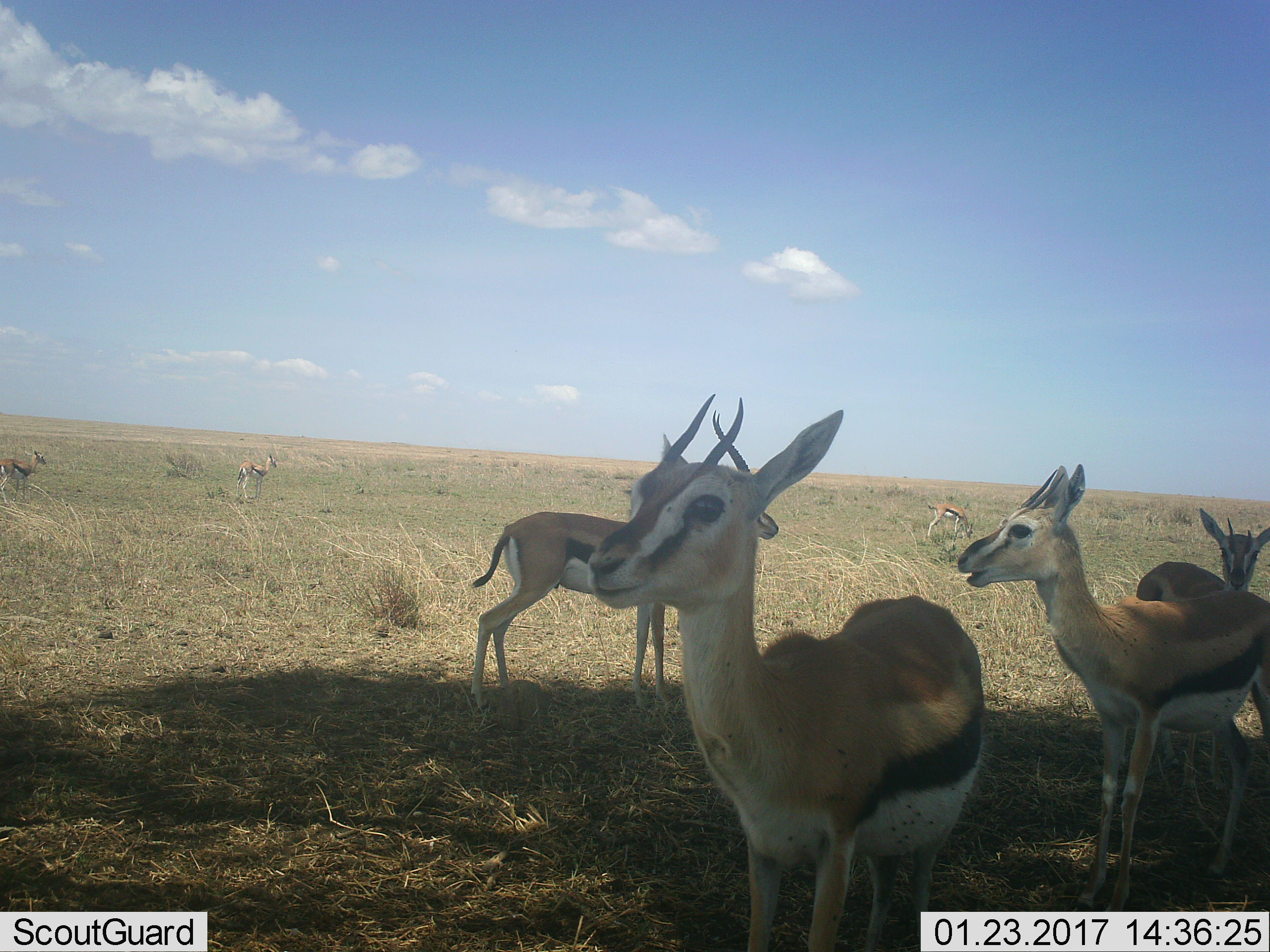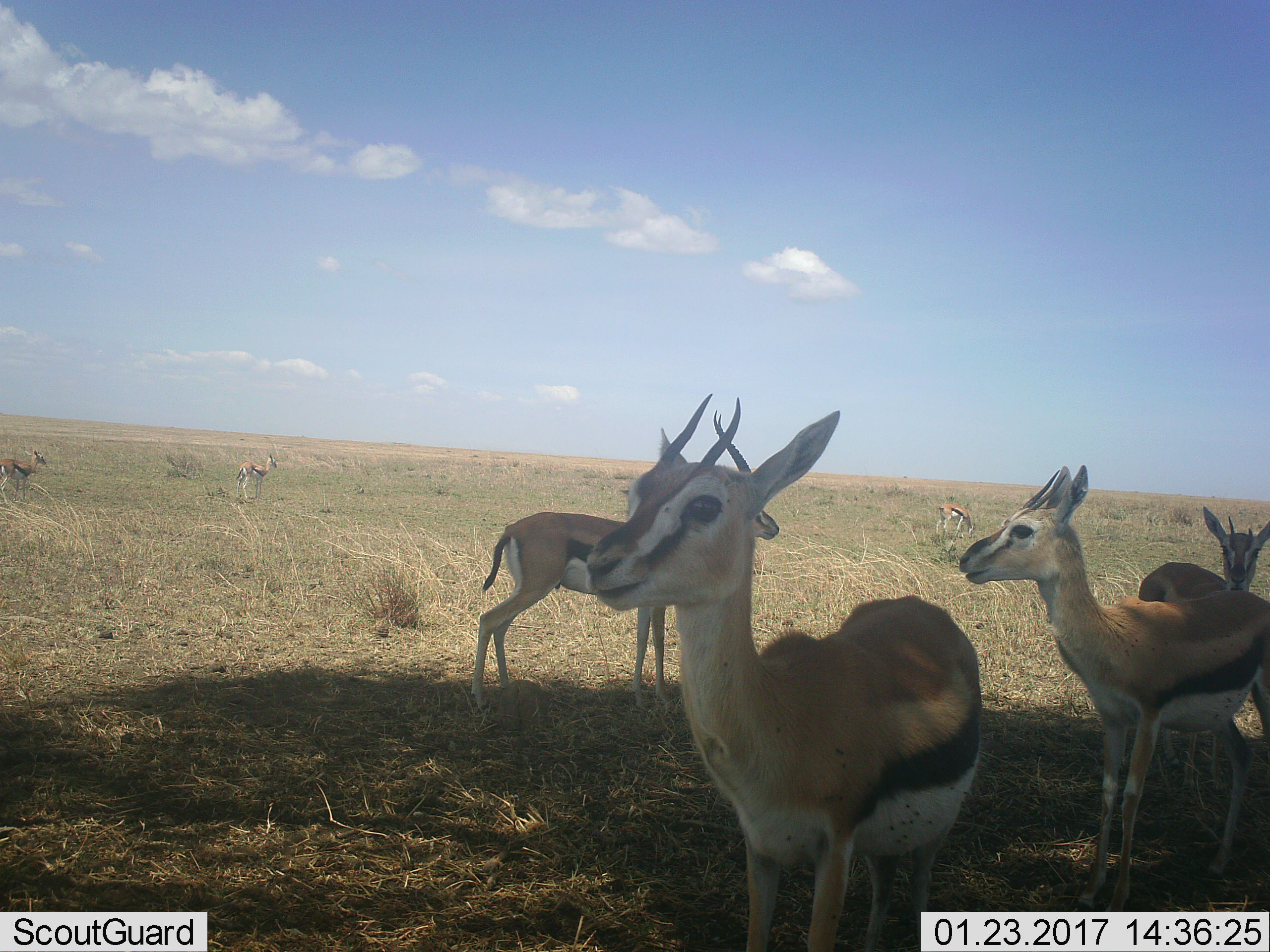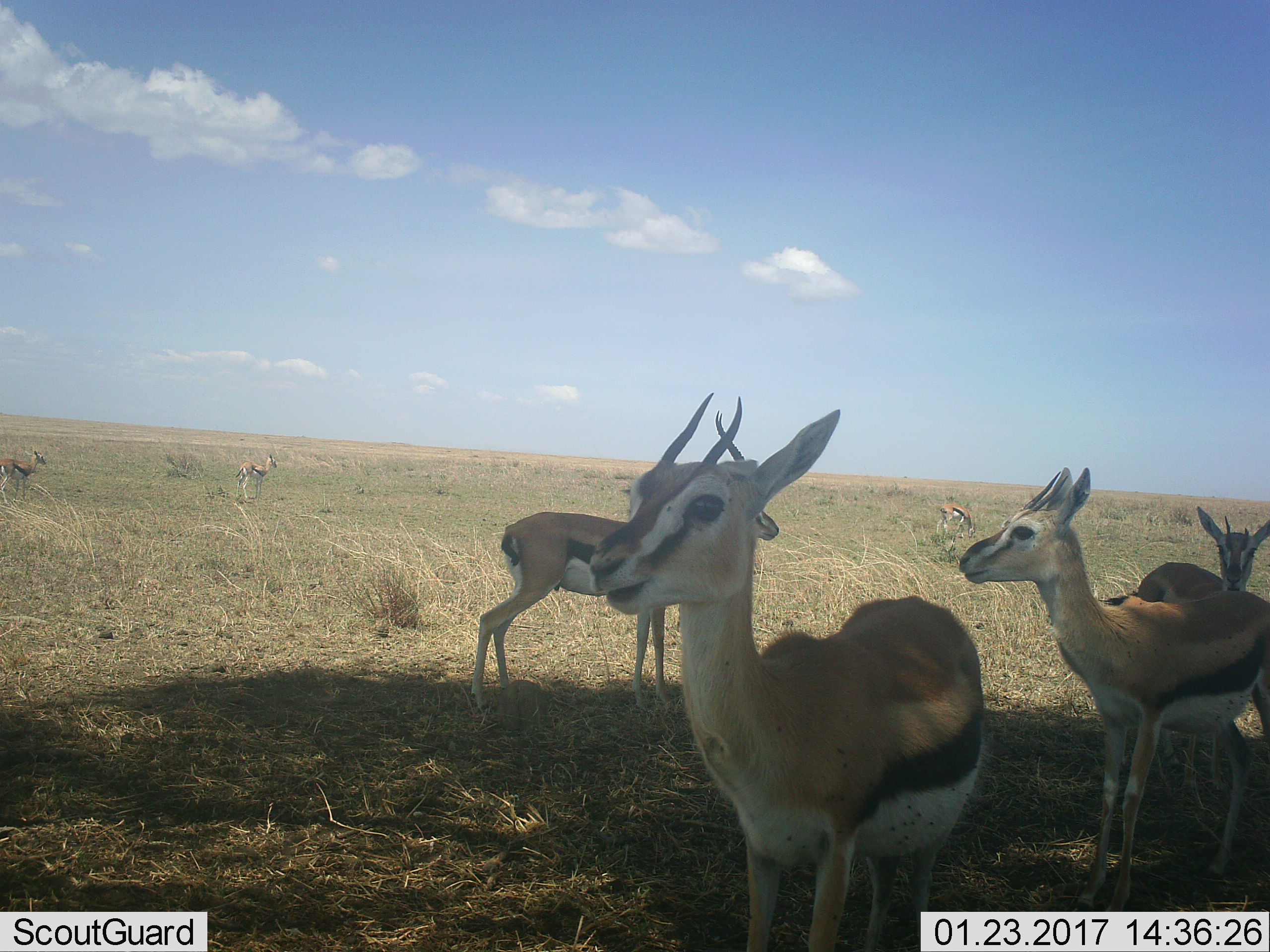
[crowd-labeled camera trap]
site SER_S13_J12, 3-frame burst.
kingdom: Animalia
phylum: Chordata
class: Mammalia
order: Artiodactyla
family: Bovidae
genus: Eudorcas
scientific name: Eudorcas thomsonii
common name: thomson's gazelle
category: gazellethomsons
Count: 7.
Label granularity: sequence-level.